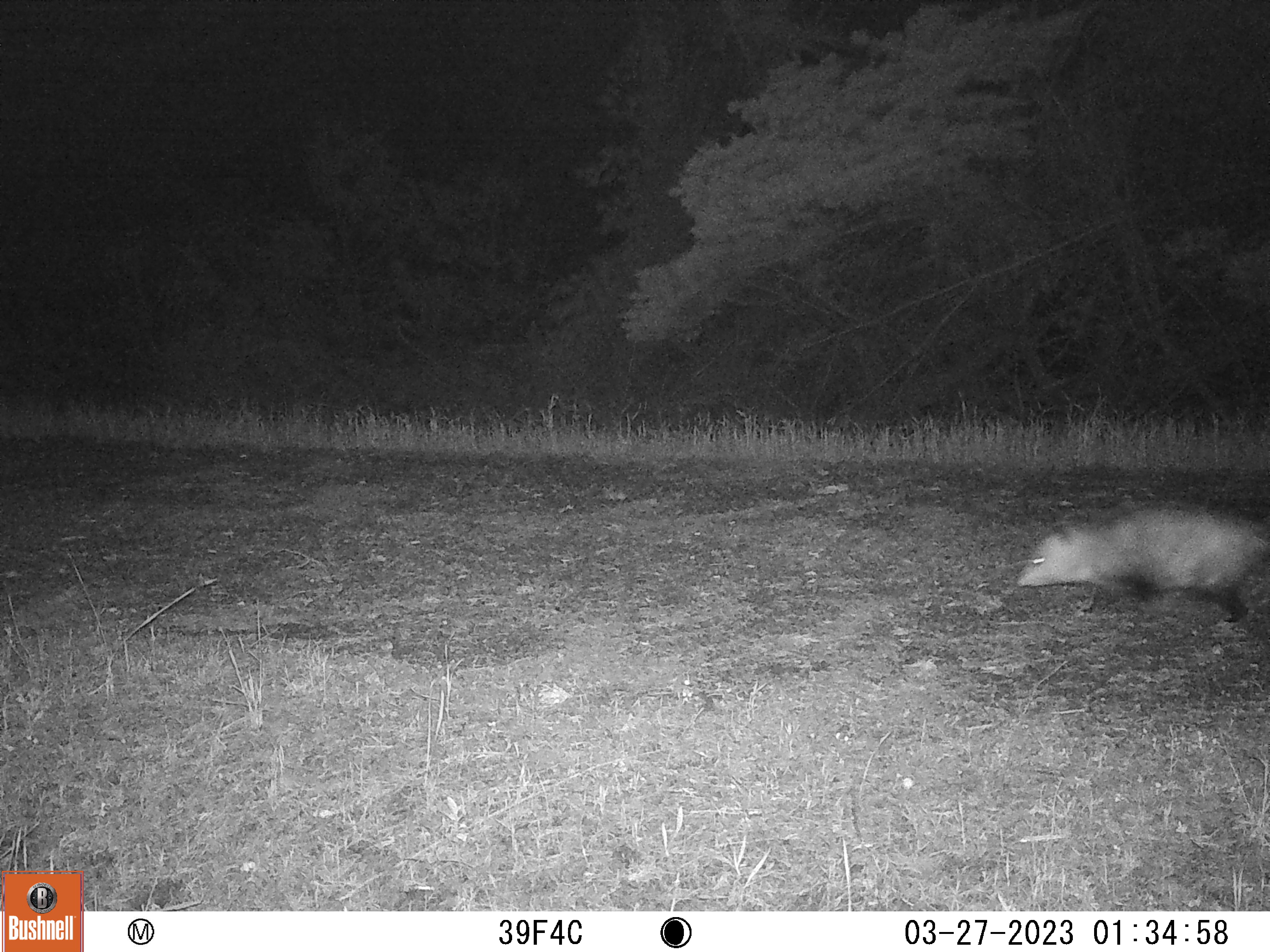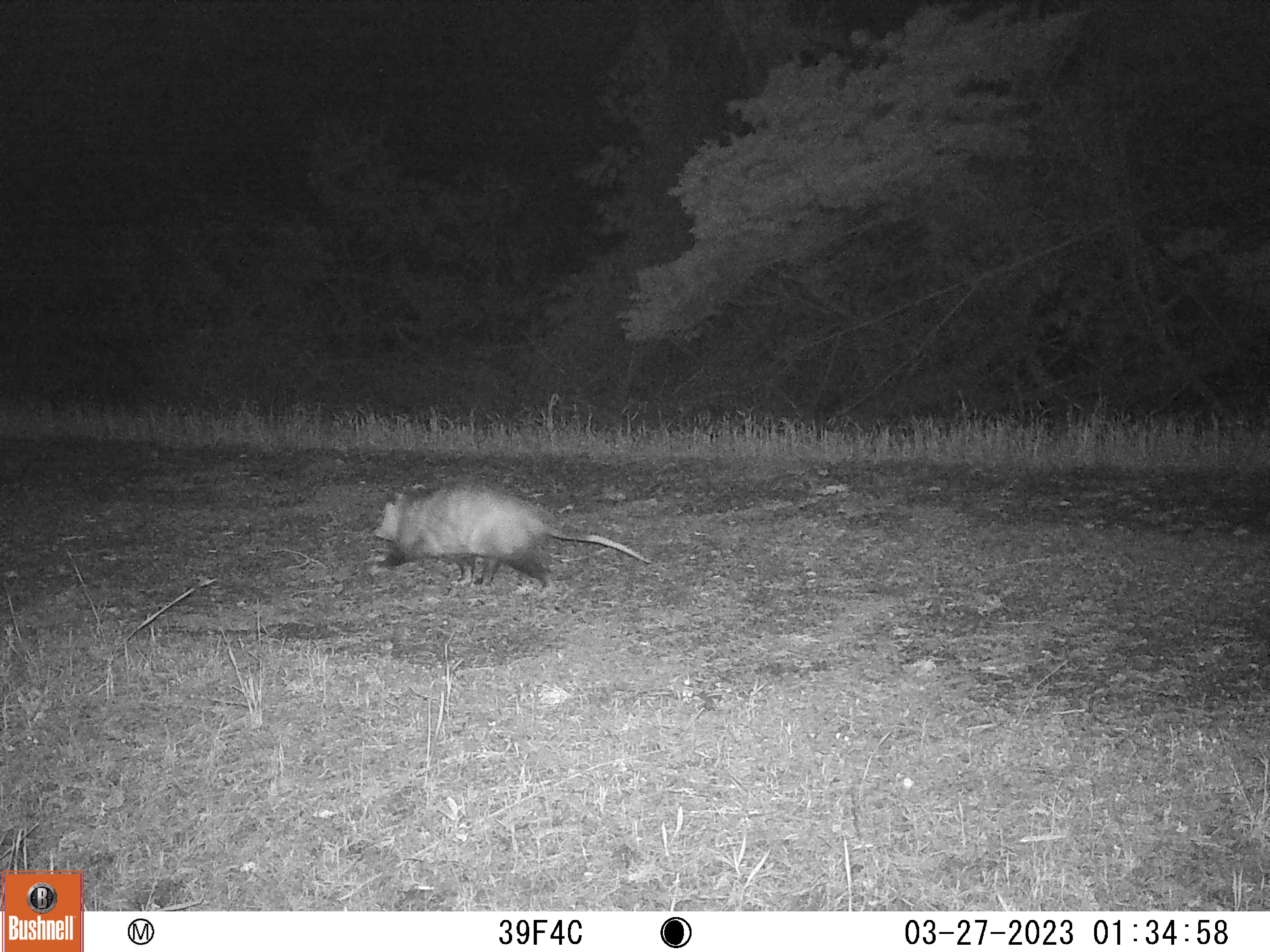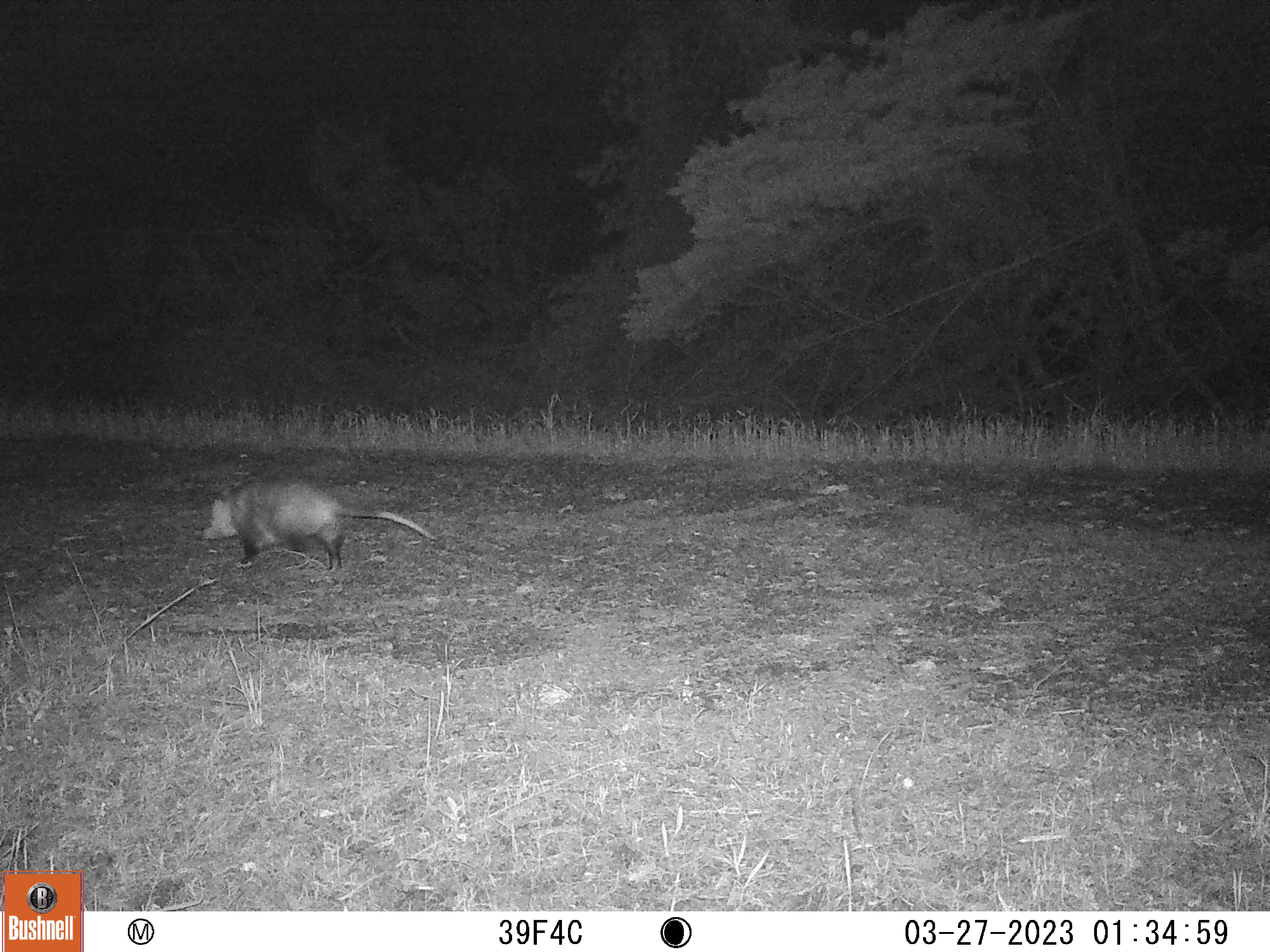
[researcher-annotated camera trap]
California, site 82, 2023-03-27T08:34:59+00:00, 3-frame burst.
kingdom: Animalia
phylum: Chordata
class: Mammalia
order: Didelphimorphia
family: Didelphidae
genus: Didelphis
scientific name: Didelphis virginiana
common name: virginia opossum